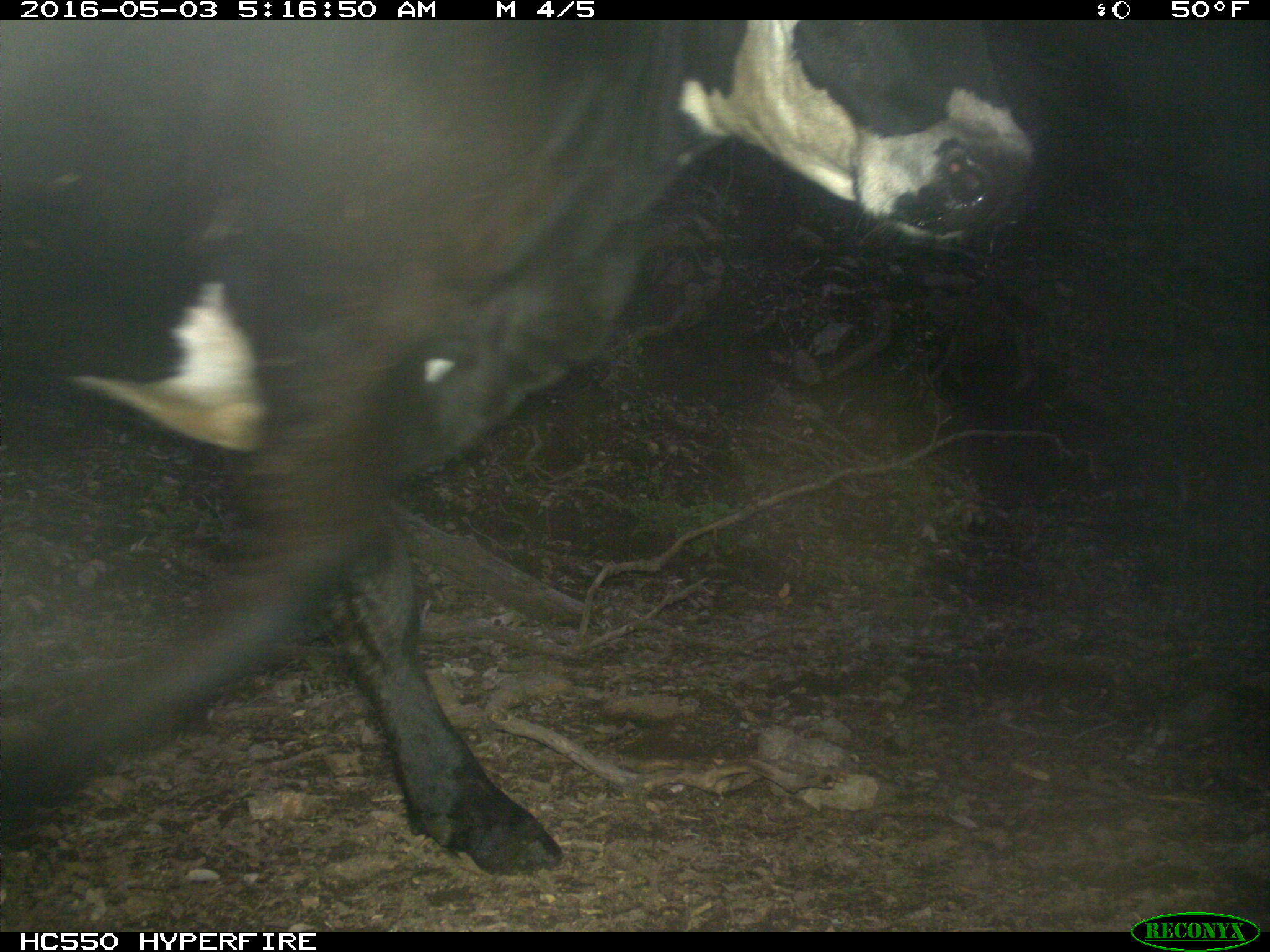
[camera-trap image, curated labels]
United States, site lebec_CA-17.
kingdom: Animalia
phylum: Chordata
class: Mammalia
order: Artiodactyla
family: Bovidae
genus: Bos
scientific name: Bos taurus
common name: domestic cow